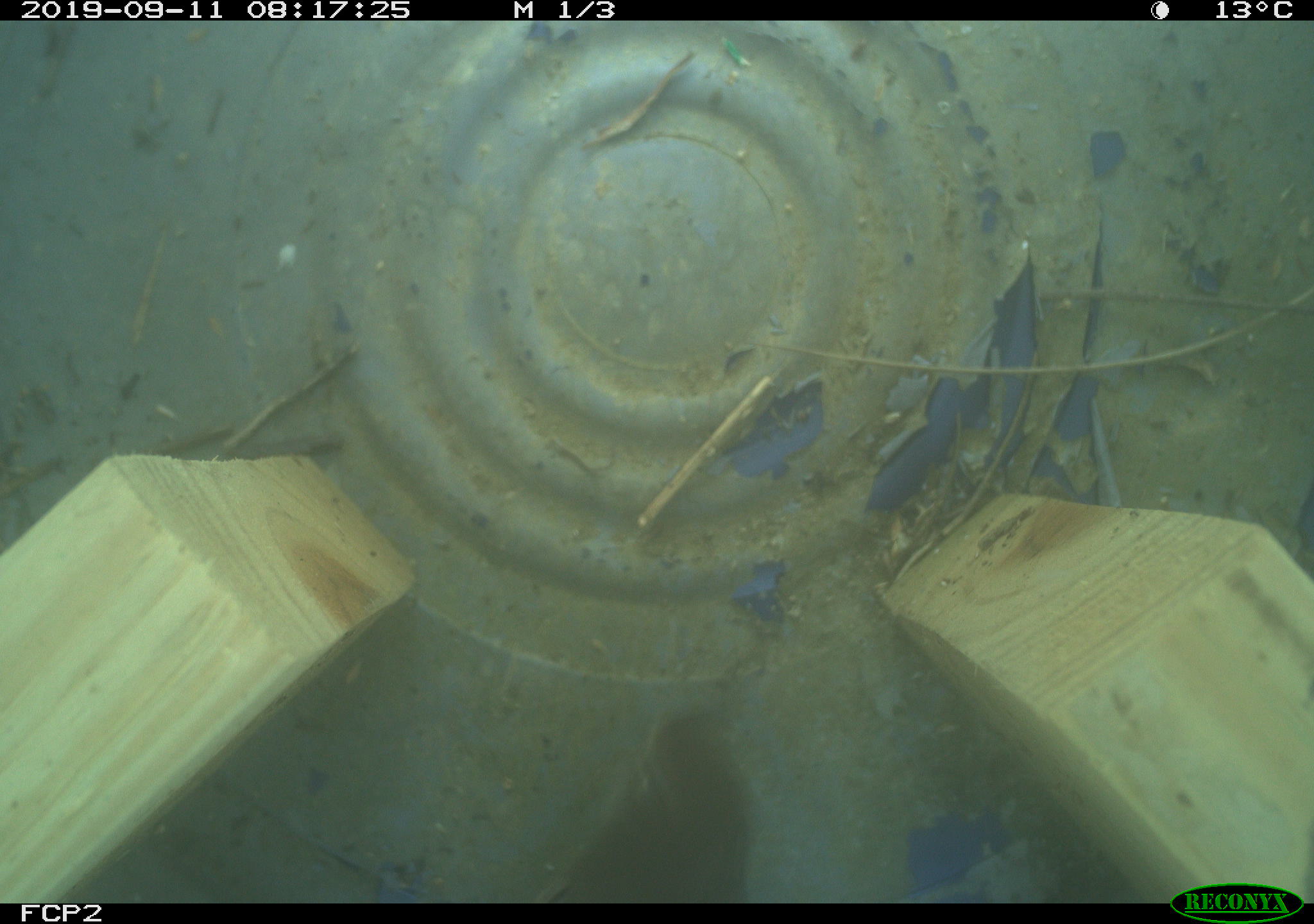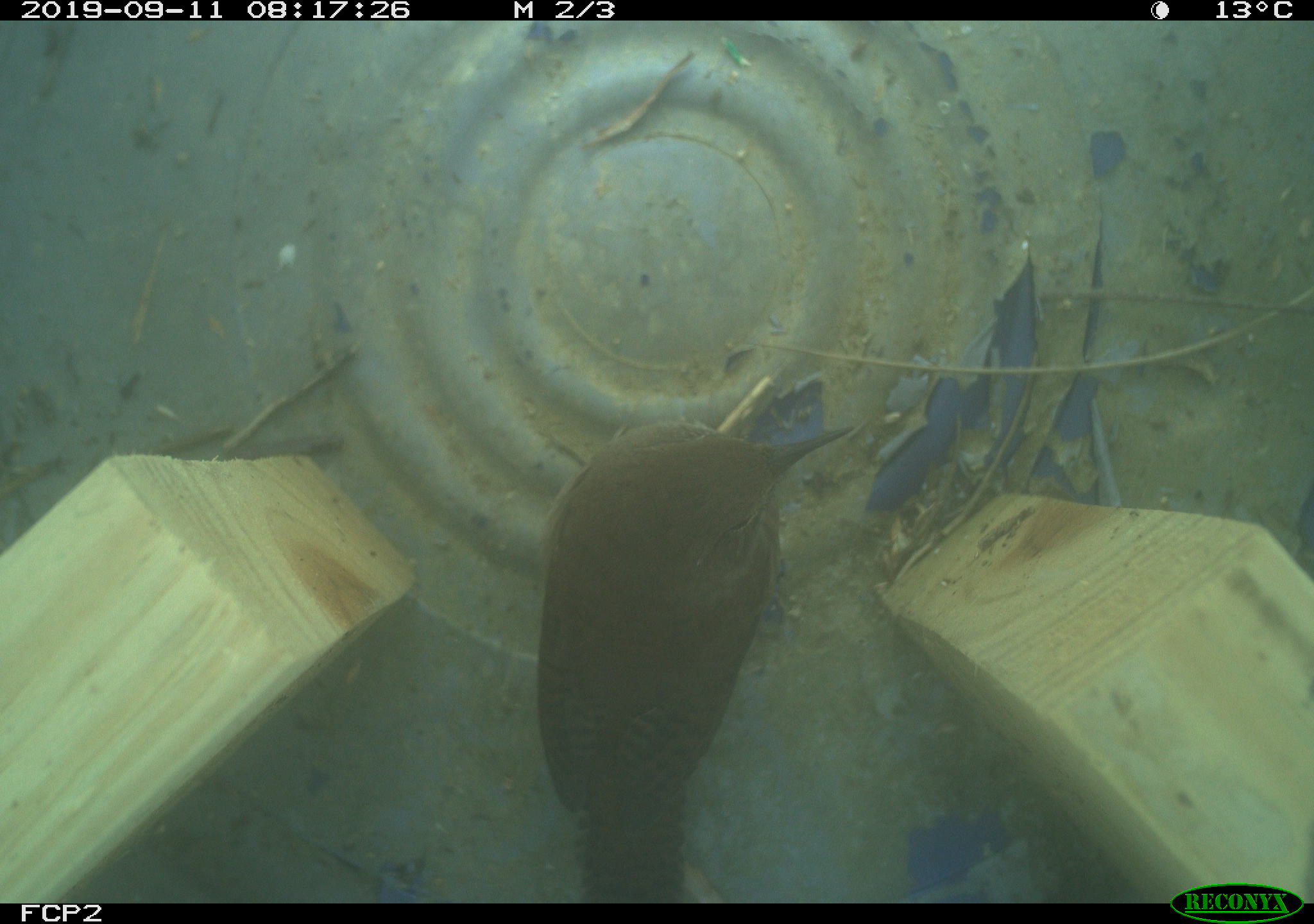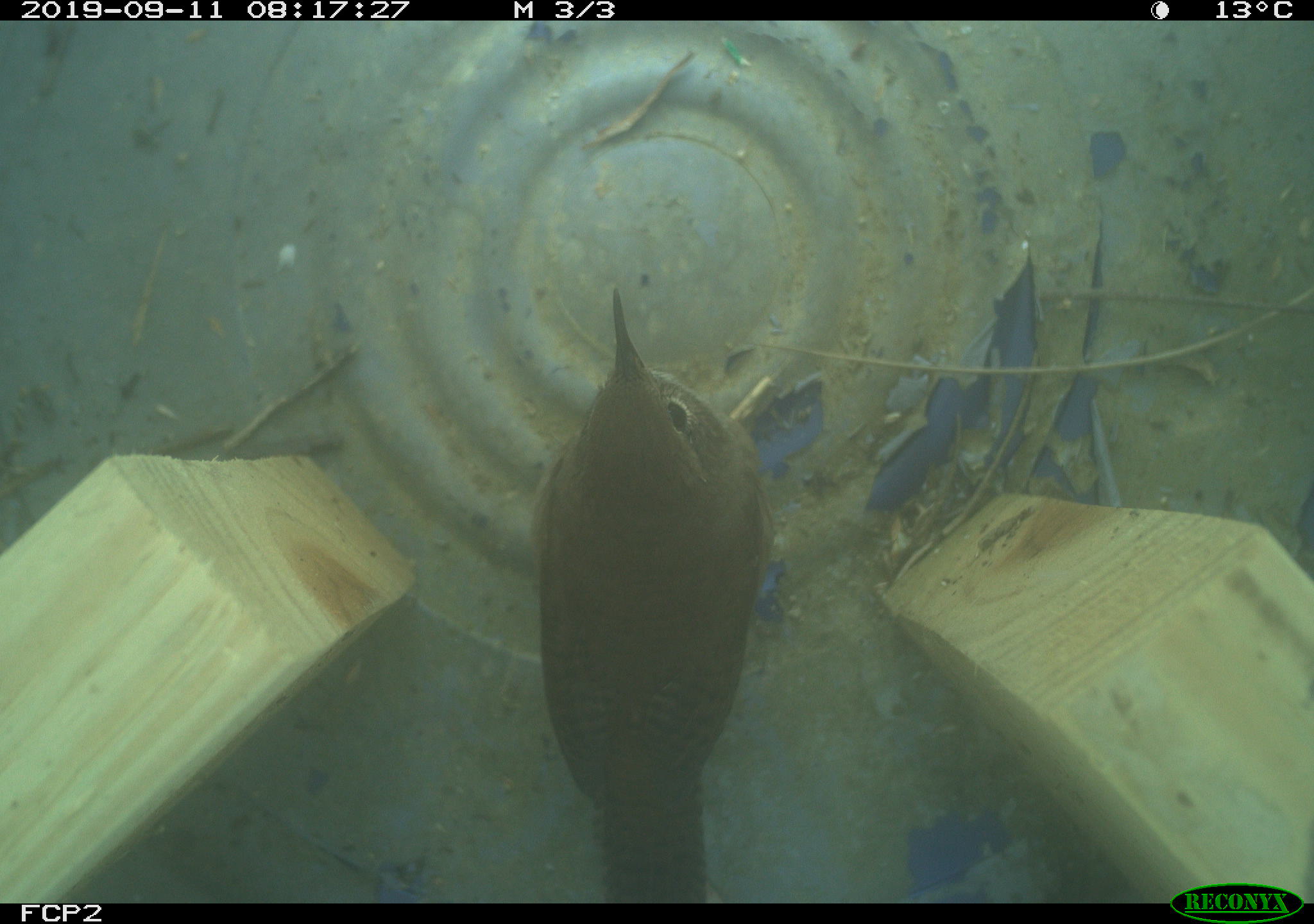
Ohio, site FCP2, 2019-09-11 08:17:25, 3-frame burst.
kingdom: Animalia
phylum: Chordata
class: Aves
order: Passeriformes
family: Troglodytidae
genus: Troglodytes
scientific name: Troglodytes aedon aedon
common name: northern house wren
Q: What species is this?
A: Northern house wren (Troglodytes aedon aedon).